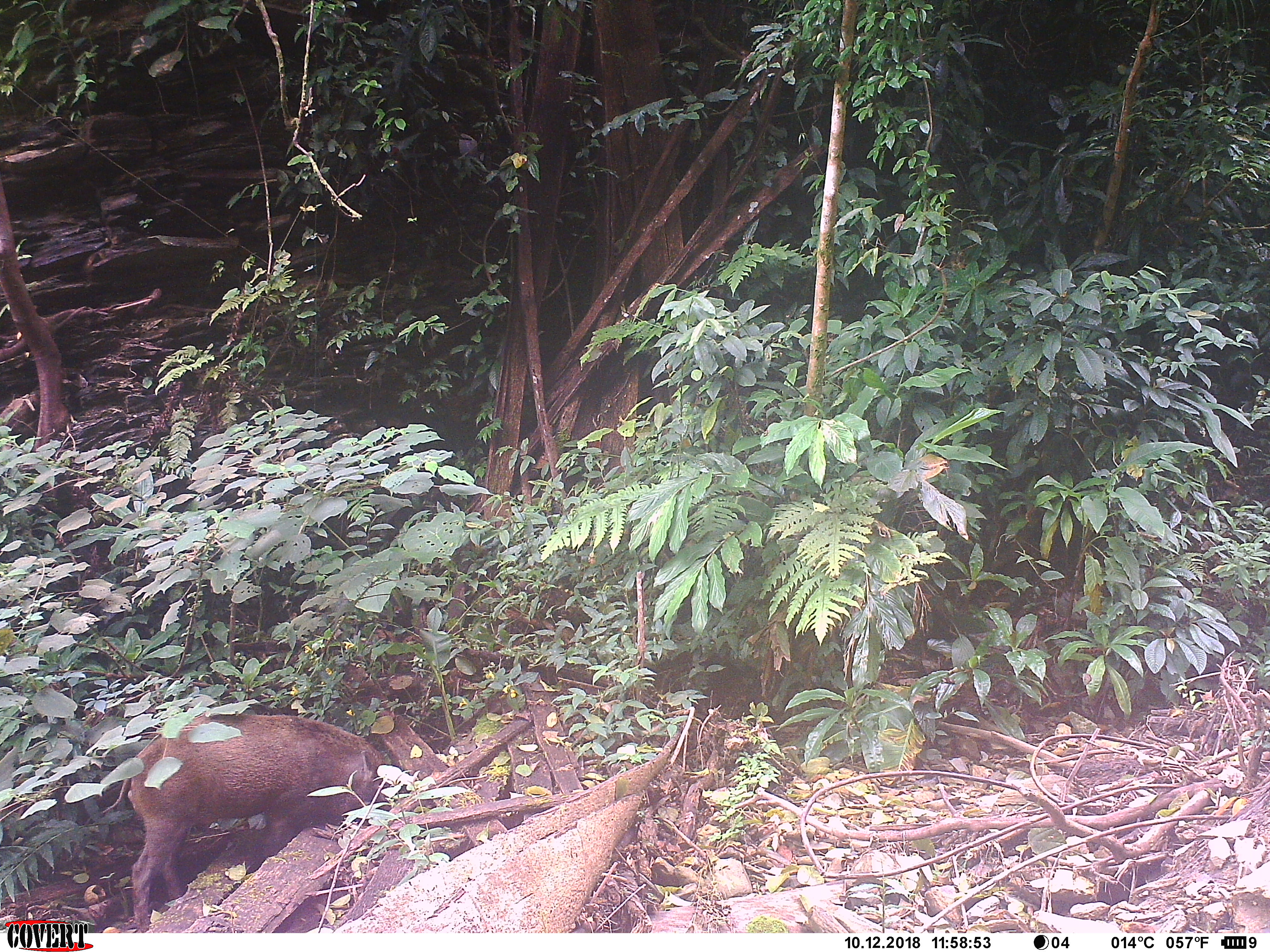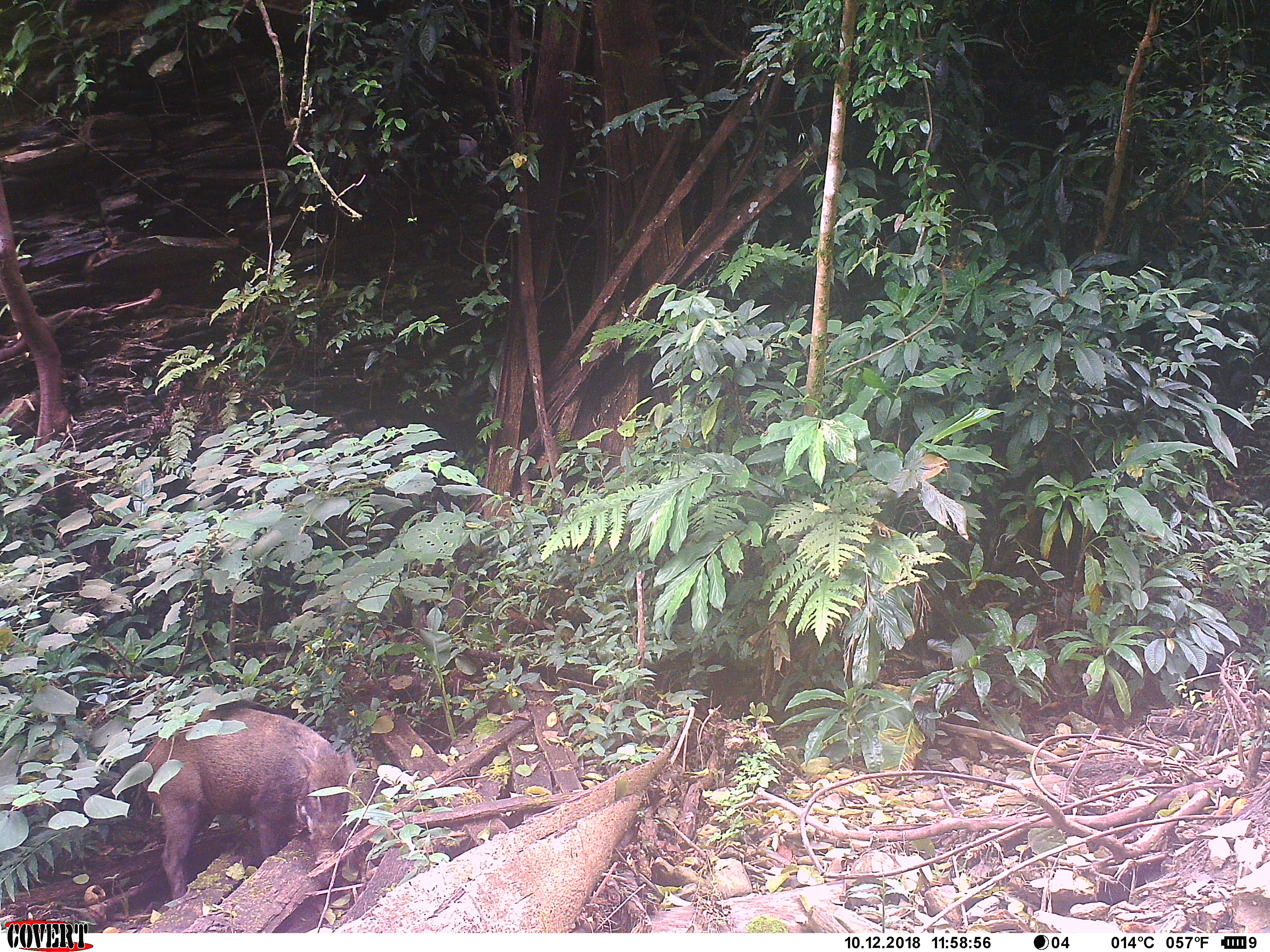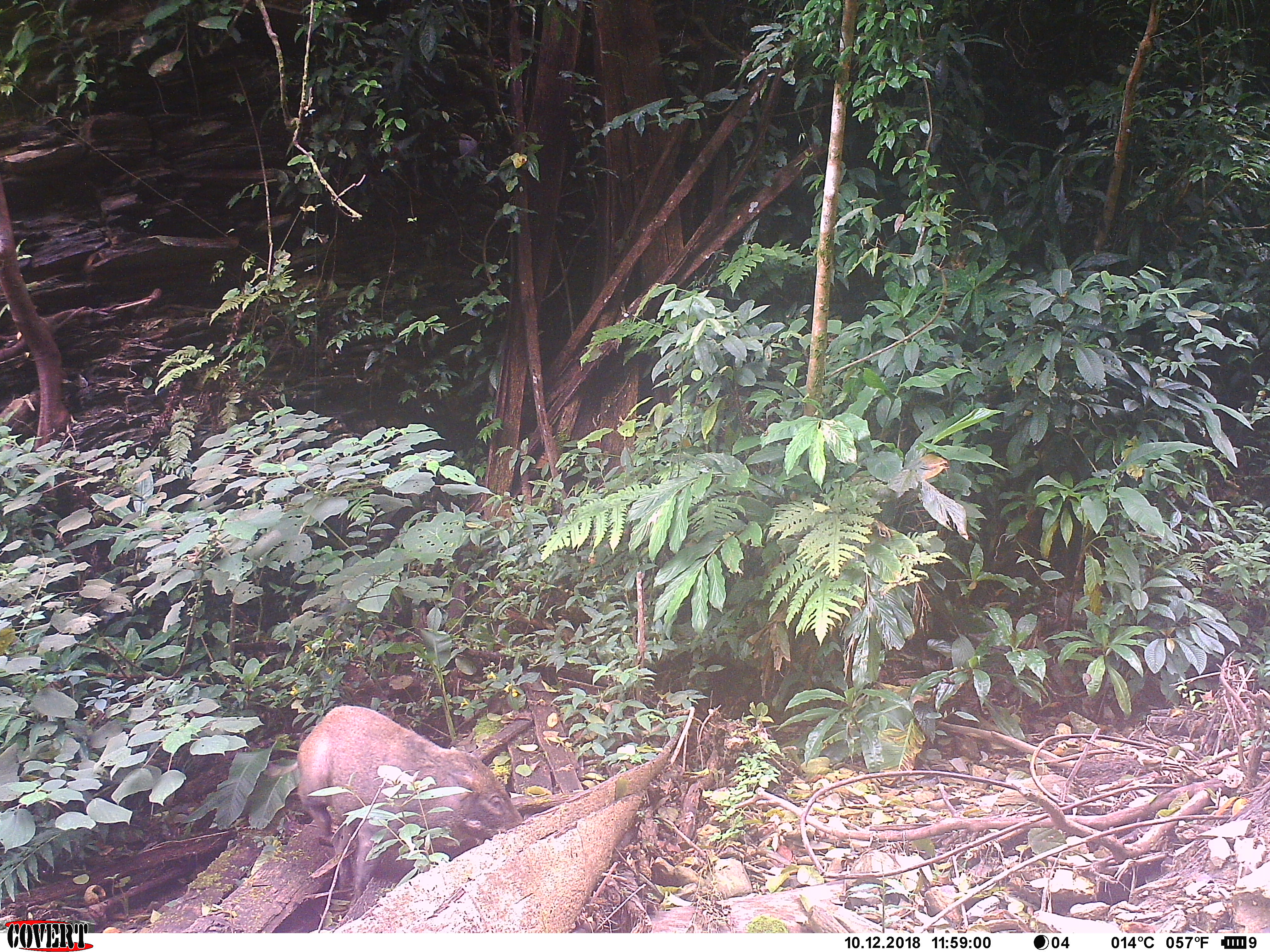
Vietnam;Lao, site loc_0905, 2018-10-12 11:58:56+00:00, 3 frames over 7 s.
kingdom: Animalia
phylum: Chordata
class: Mammalia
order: Artiodactyla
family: Suidae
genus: Sus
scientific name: Sus scrofa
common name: eurasian wild pig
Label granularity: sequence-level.